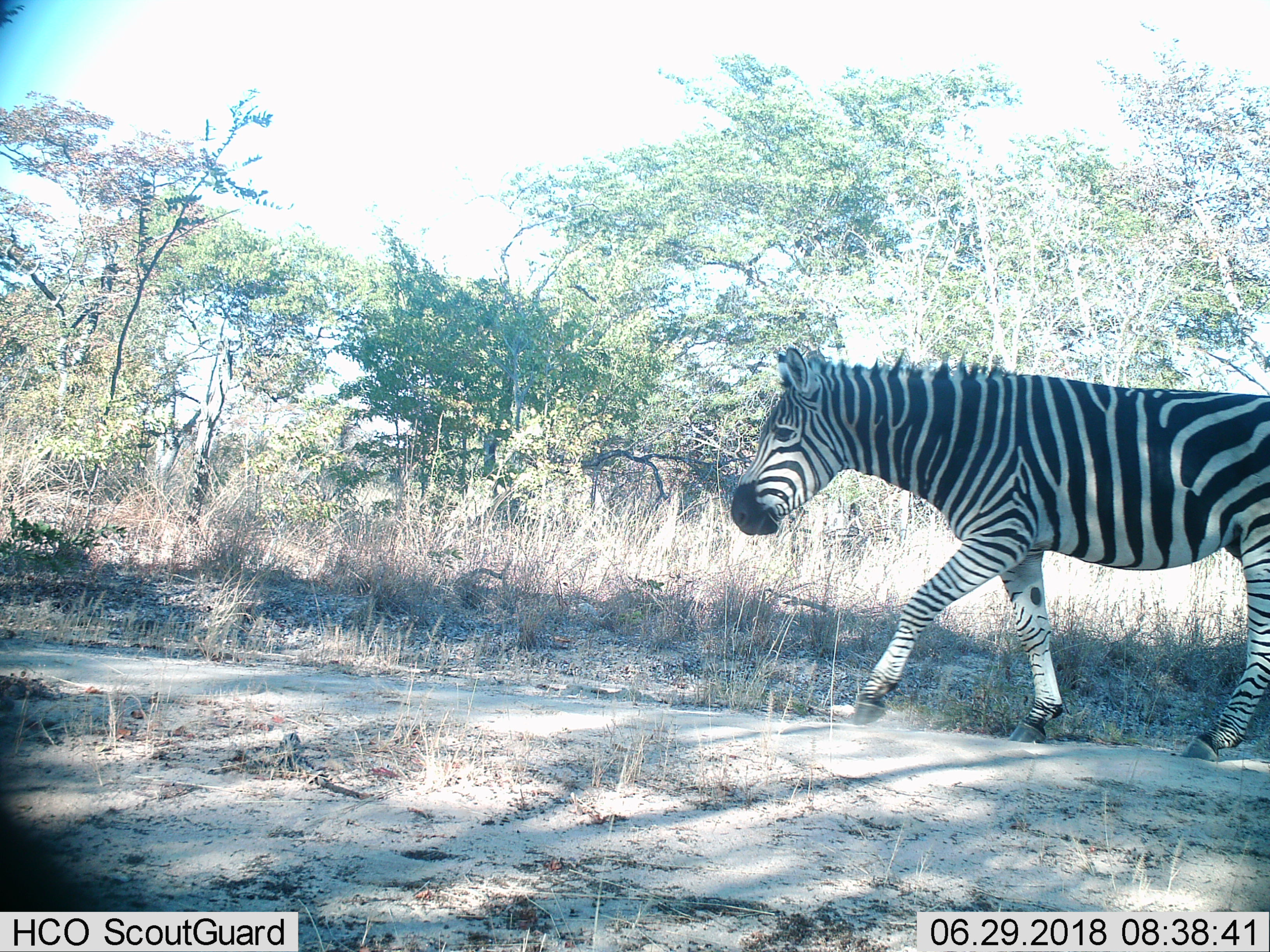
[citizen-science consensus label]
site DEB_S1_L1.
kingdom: Animalia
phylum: Chordata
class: Mammalia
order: Perissodactyla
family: Equidae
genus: Equus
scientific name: Equus quagga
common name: plains zebra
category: zebraplains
Zebraplains (plains zebra) (Equus quagga), count 1. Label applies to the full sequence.